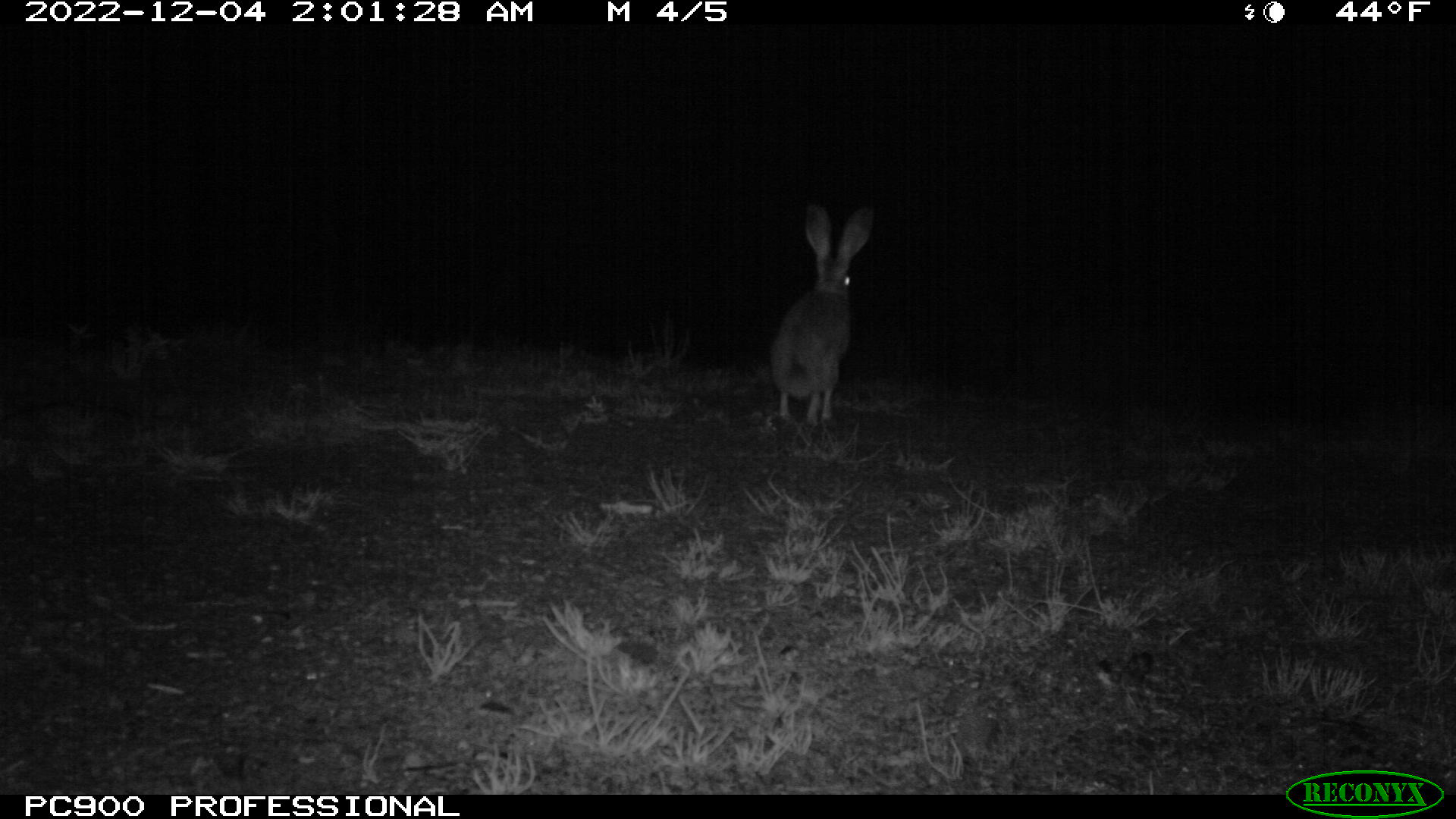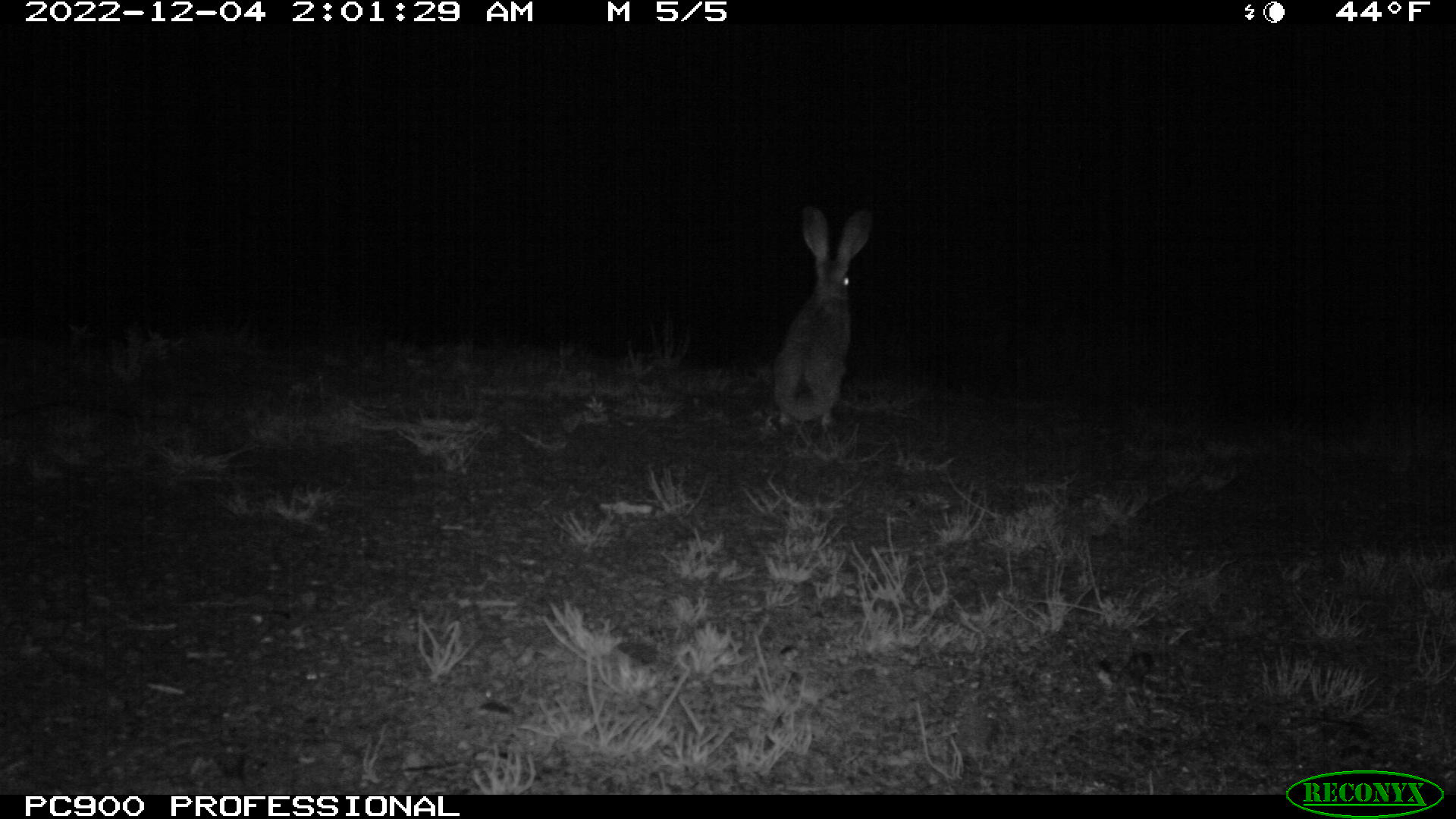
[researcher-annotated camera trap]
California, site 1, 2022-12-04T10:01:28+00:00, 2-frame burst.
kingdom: Animalia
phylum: Chordata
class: Mammalia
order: Lagomorpha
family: Leporidae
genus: Lepus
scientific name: Lepus californicus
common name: black-tailed jackrabbit